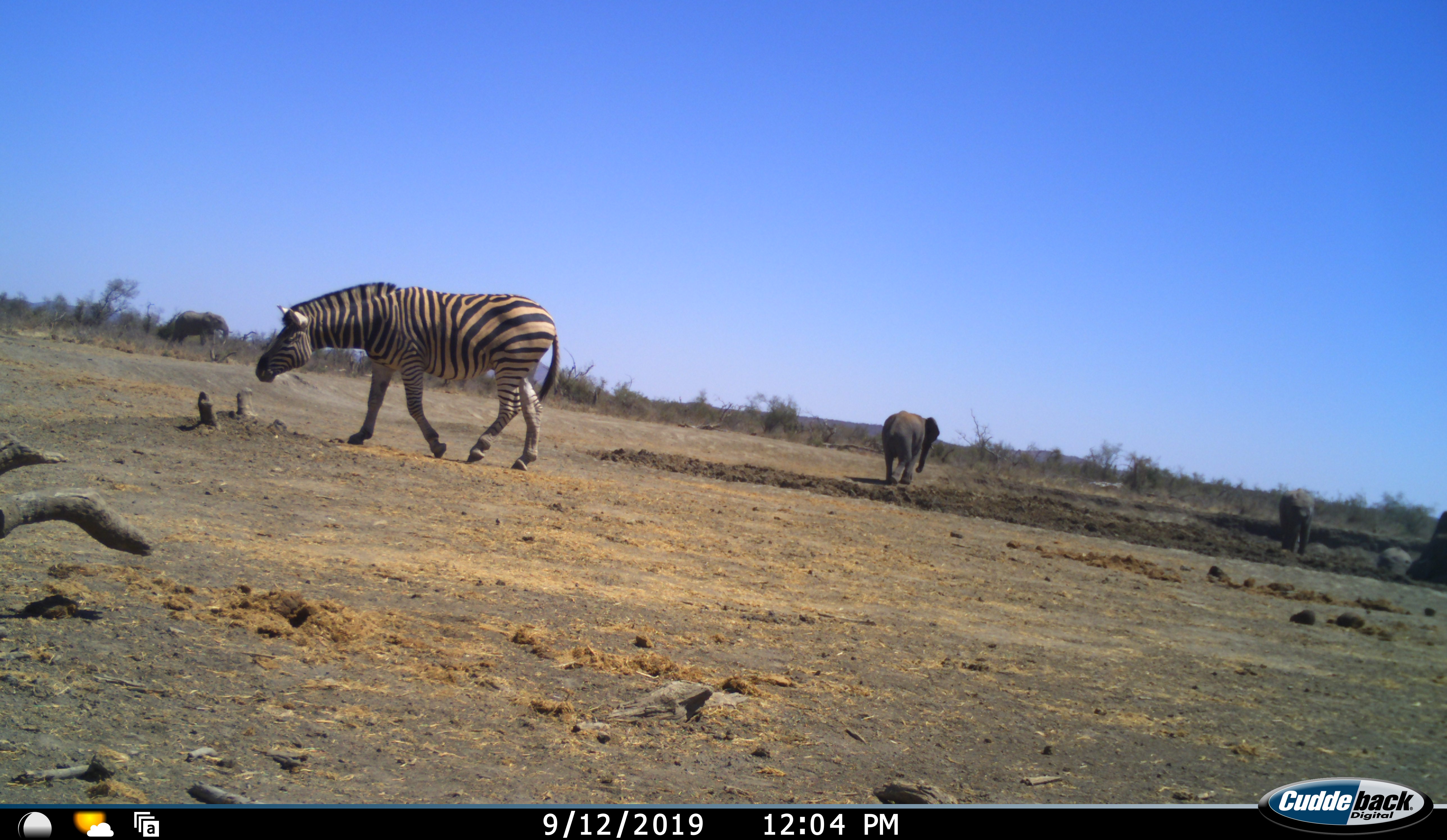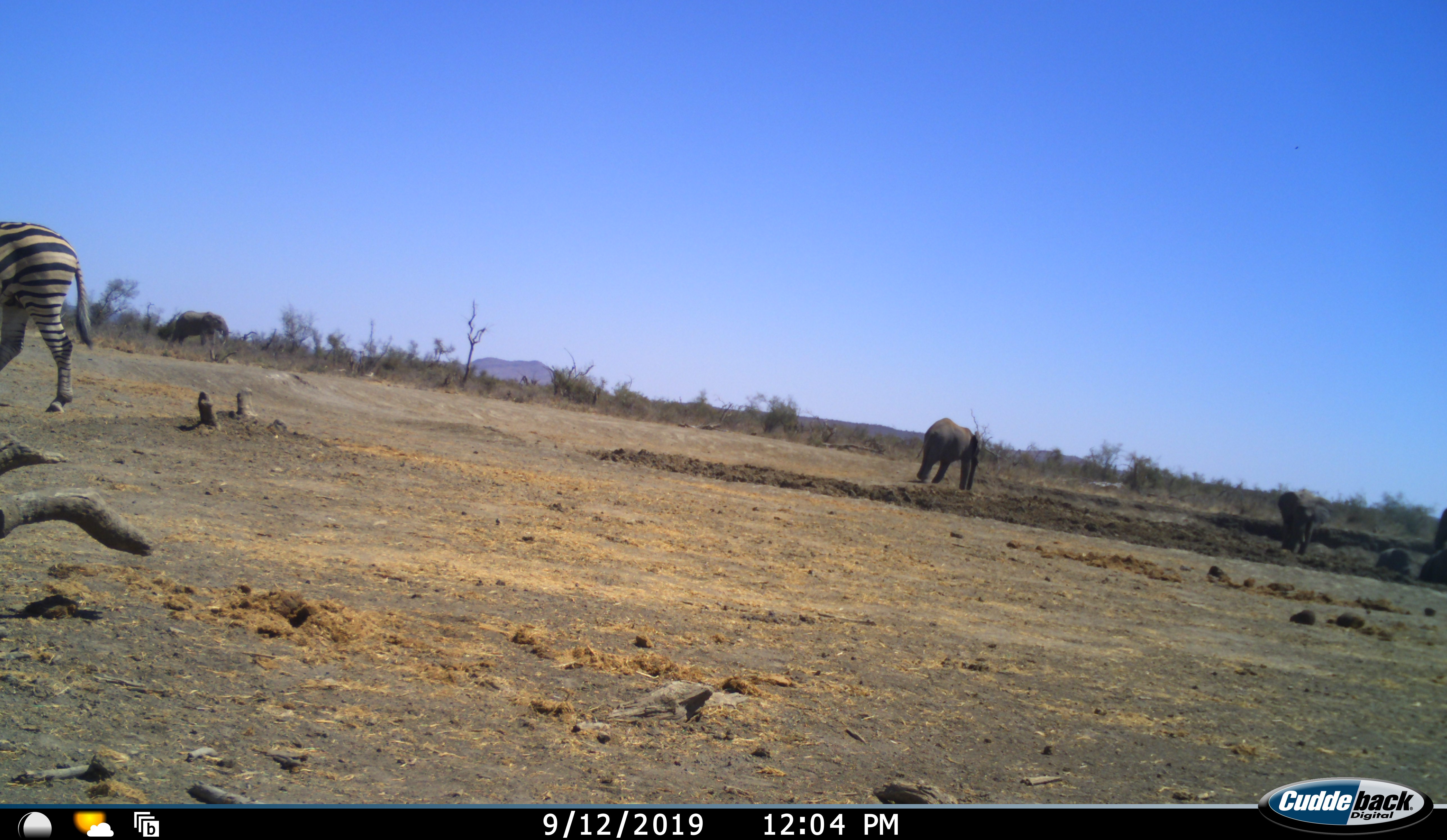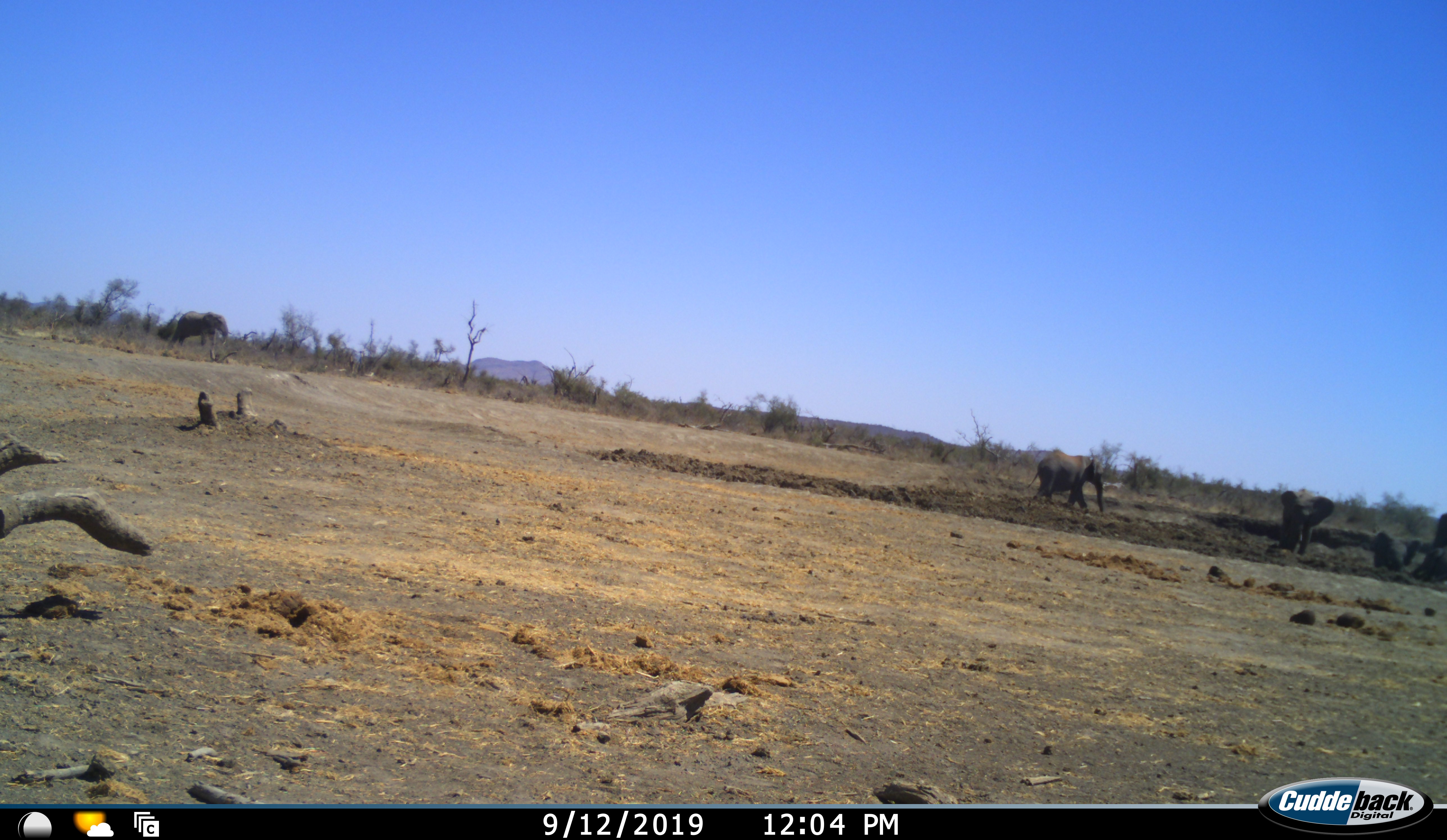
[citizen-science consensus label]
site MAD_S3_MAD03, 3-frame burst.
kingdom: Animalia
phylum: Chordata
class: Mammalia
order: Proboscidea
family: Elephantidae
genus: Loxodonta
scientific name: Loxodonta africana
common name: african bush elephant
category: elephant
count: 5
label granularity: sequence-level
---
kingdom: Animalia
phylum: Chordata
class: Mammalia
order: Perissodactyla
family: Equidae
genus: Equus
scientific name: Equus quagga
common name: plains zebra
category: zebraplains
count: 1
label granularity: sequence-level